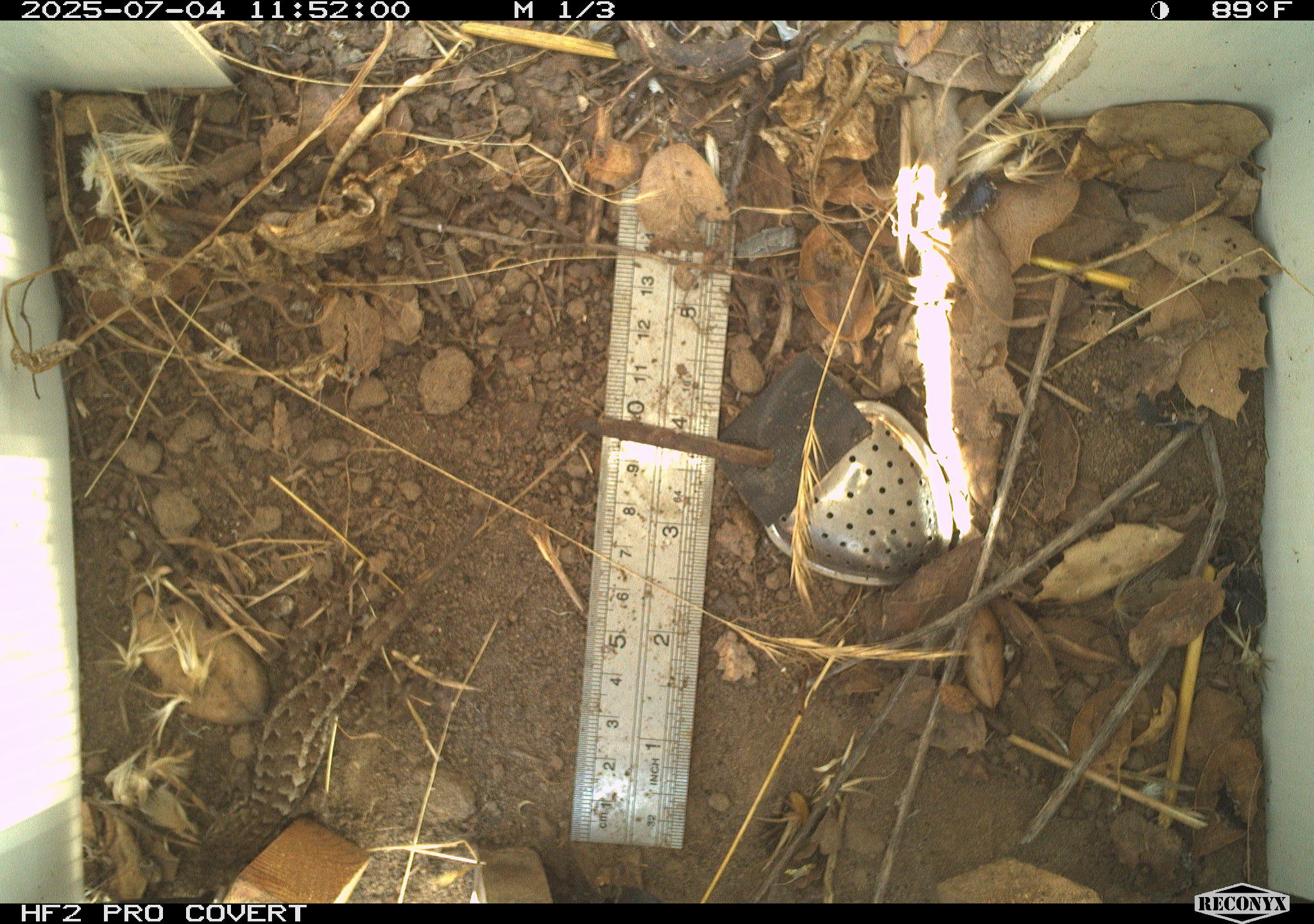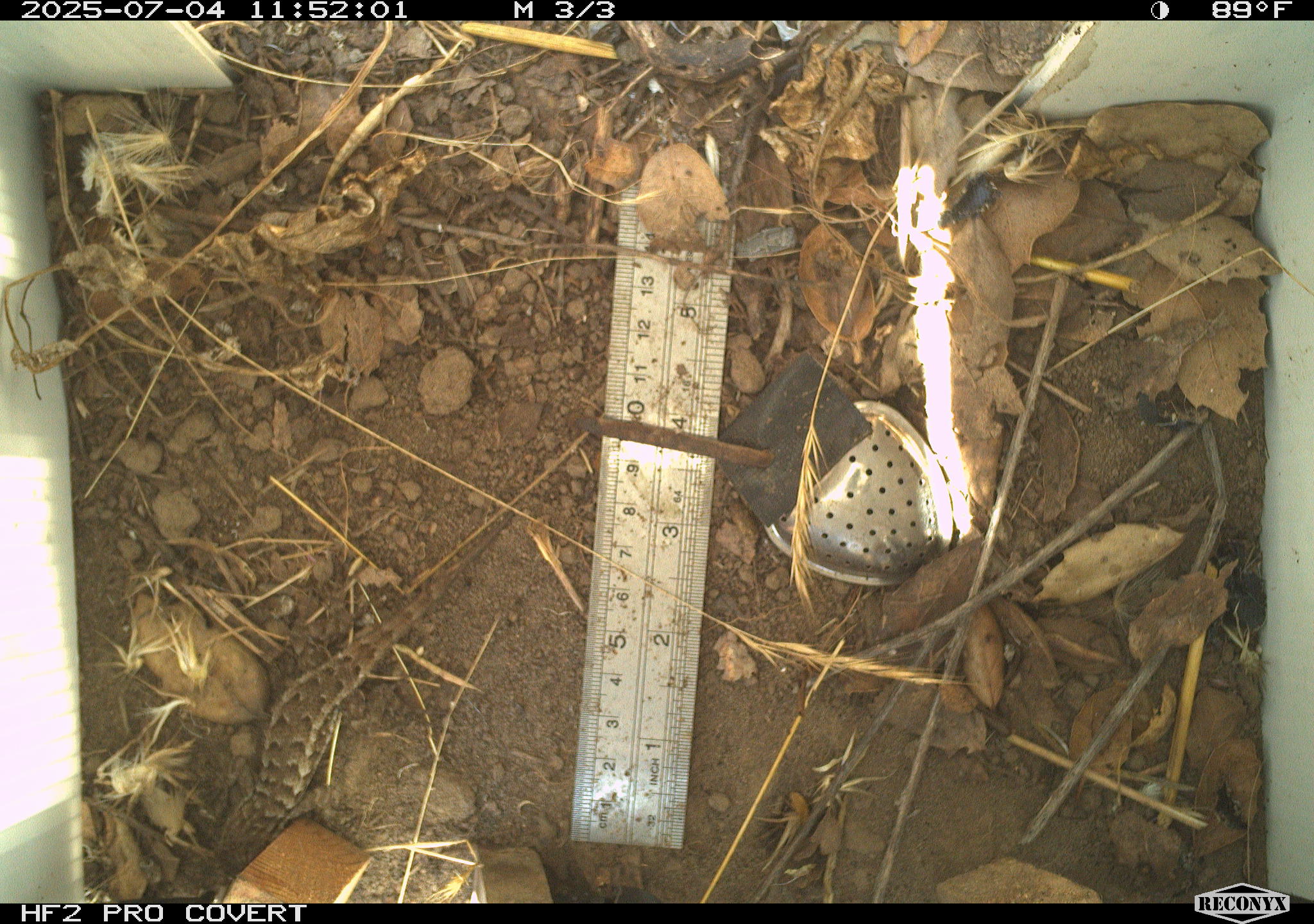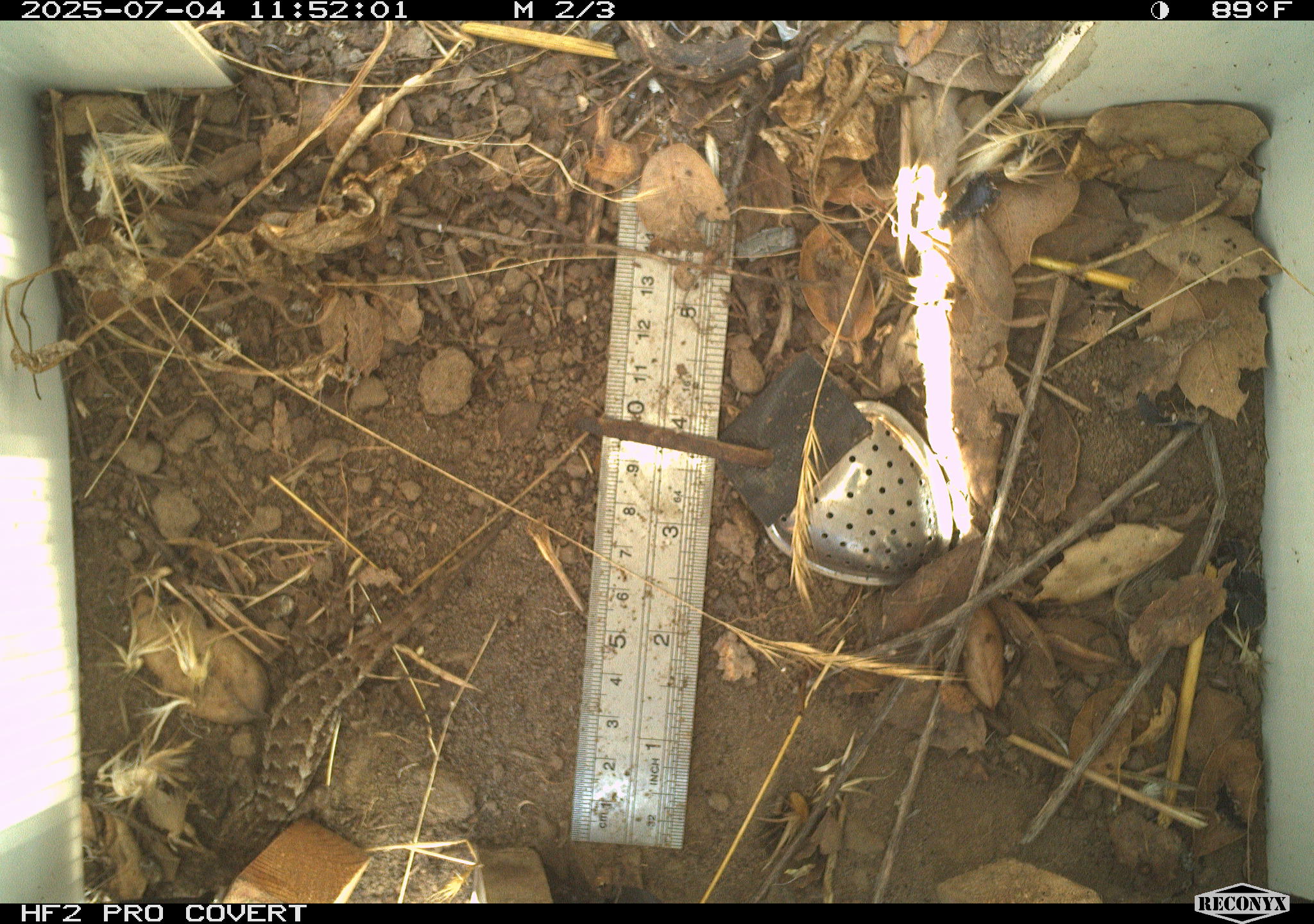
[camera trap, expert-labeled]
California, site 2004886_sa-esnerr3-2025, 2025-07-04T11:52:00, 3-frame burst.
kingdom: Animalia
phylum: Chordata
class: Reptilia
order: Squamata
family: Phrynosomatidae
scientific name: Phrynosomatidae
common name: north american spiny lizards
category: sceloporus/uta species